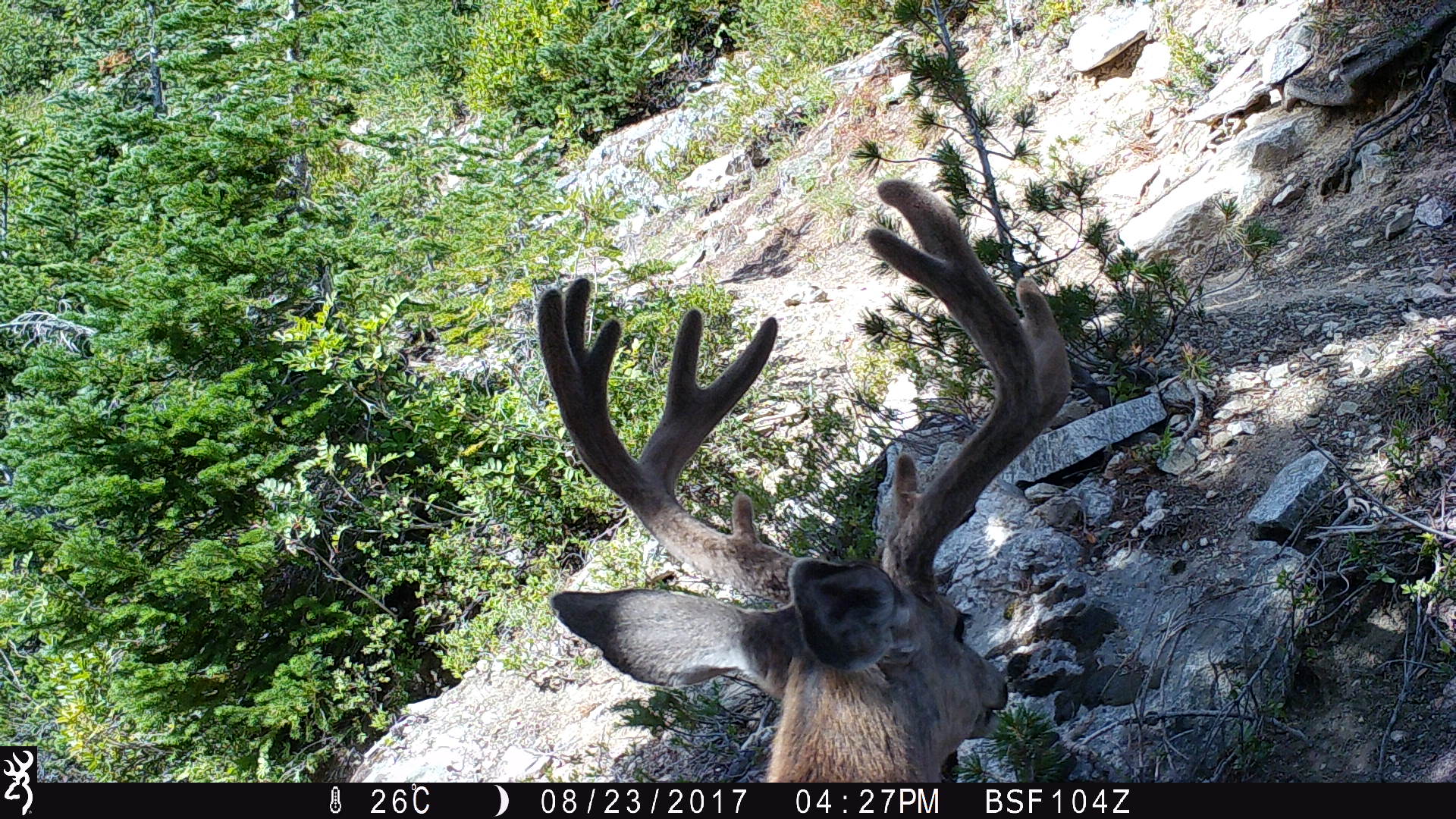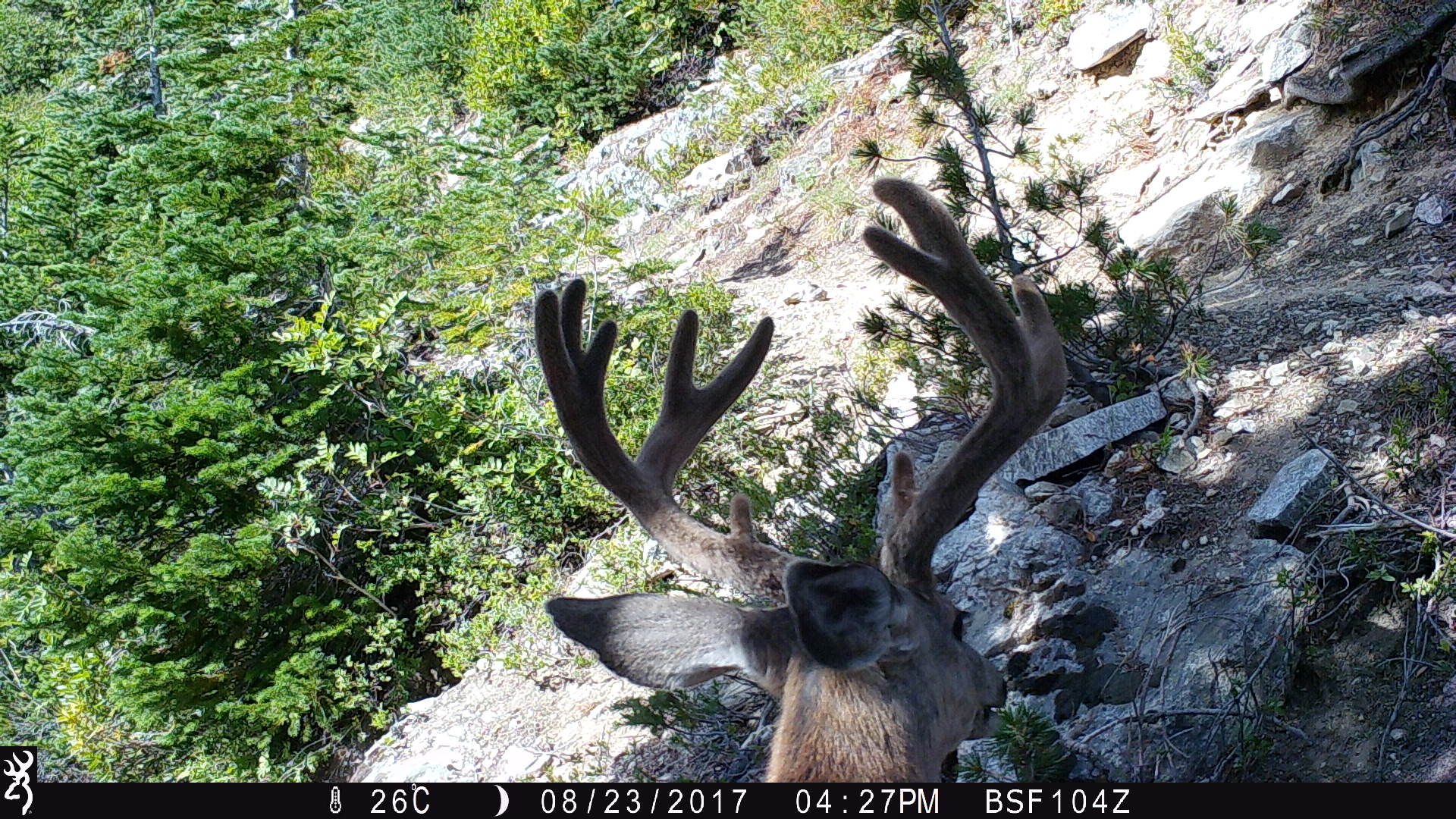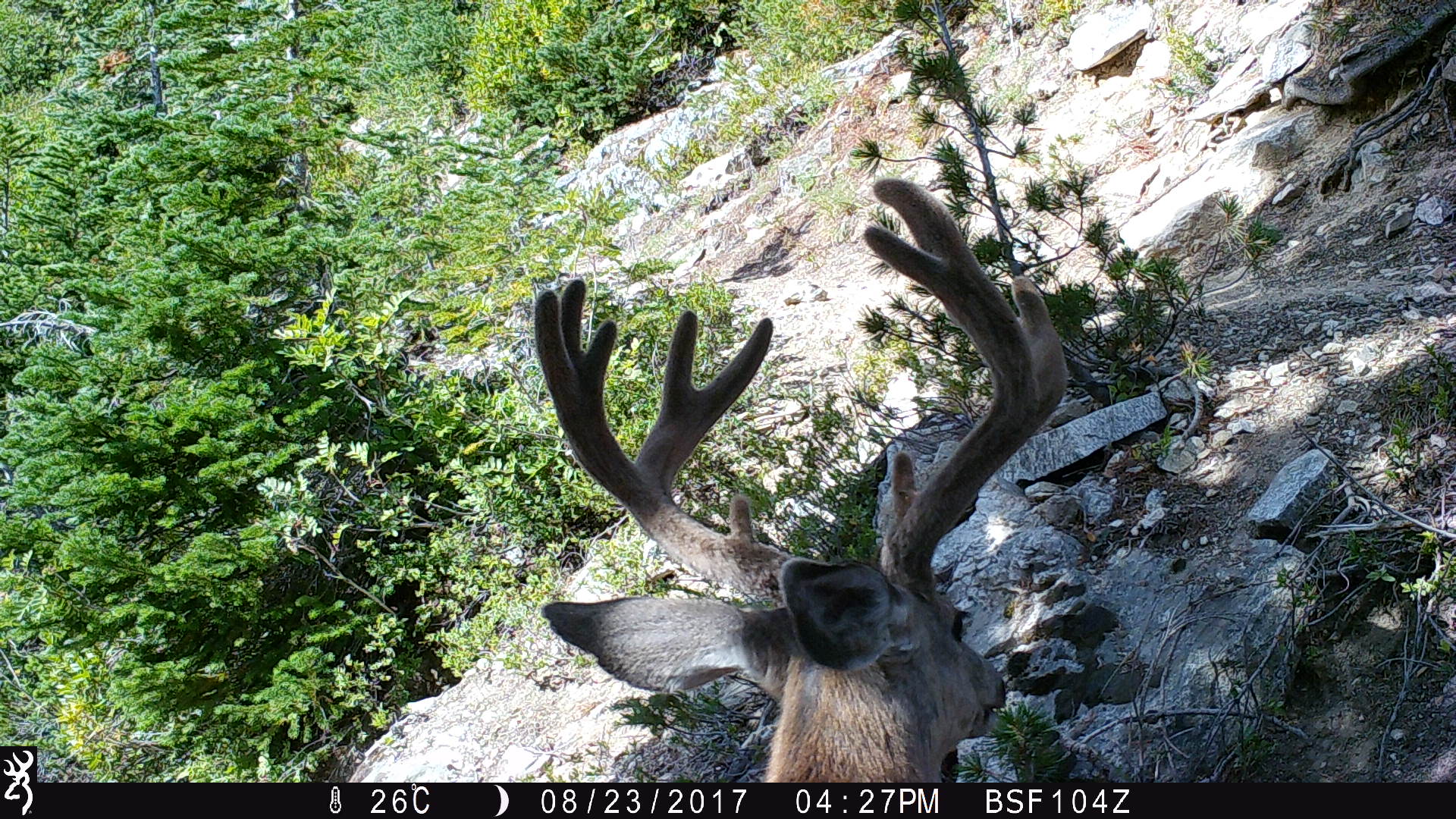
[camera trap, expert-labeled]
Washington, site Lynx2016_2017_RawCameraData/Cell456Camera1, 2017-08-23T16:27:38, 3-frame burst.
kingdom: Animalia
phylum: Chordata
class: Mammalia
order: Artiodactyla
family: Cervidae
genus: Odocoileus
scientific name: Odocoileus hemionus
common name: mule deer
Odocoileus hemionus (mule deer). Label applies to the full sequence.